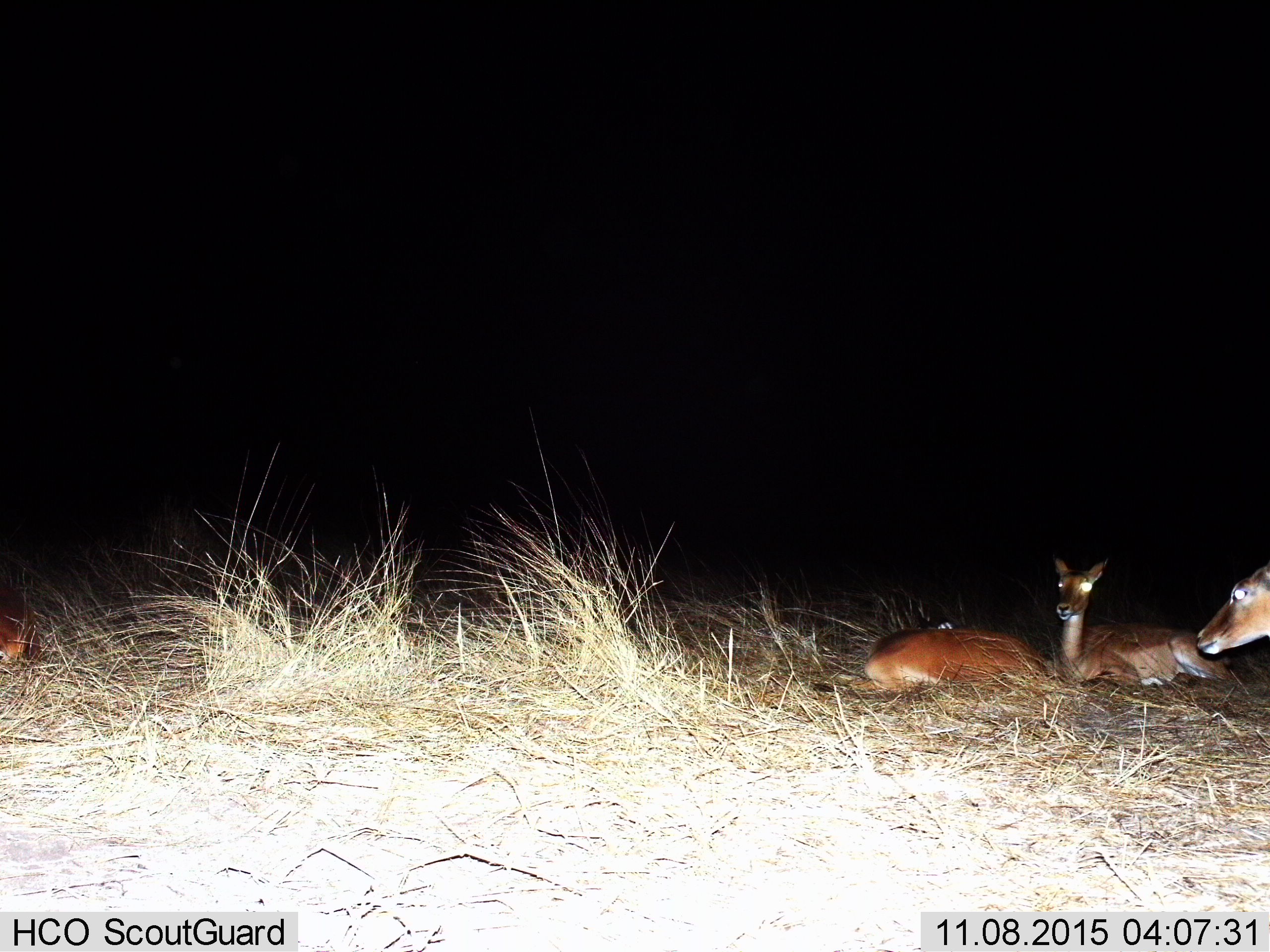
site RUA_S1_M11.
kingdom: Animalia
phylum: Chordata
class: Mammalia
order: Artiodactyla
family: Bovidae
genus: Aepyceros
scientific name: Aepyceros melampus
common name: impala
Impala (Aepyceros melampus), count 4. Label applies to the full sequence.